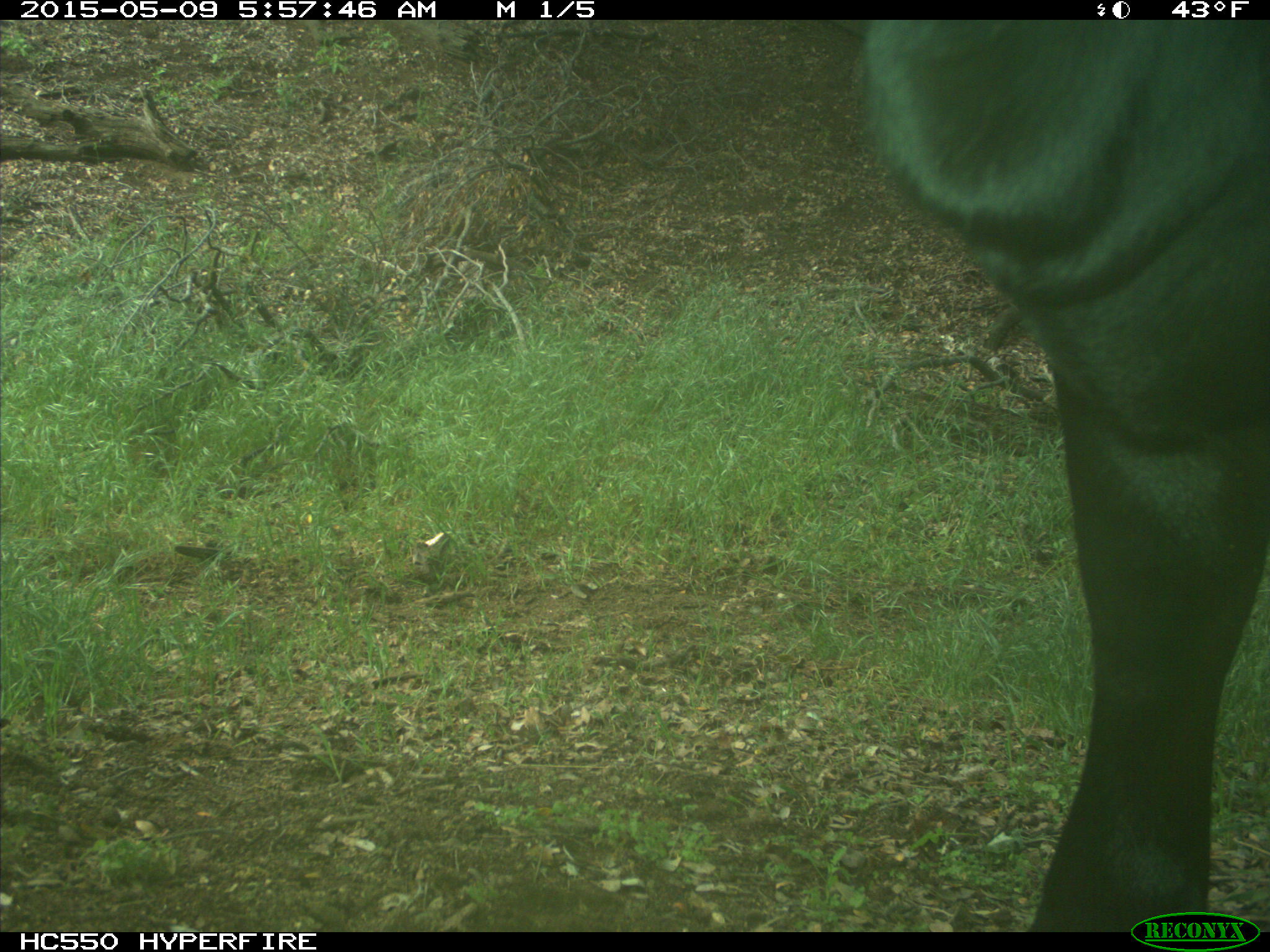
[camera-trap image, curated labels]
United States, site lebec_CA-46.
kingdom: Animalia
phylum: Chordata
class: Mammalia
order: Artiodactyla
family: Bovidae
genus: Bos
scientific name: Bos taurus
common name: domestic cow